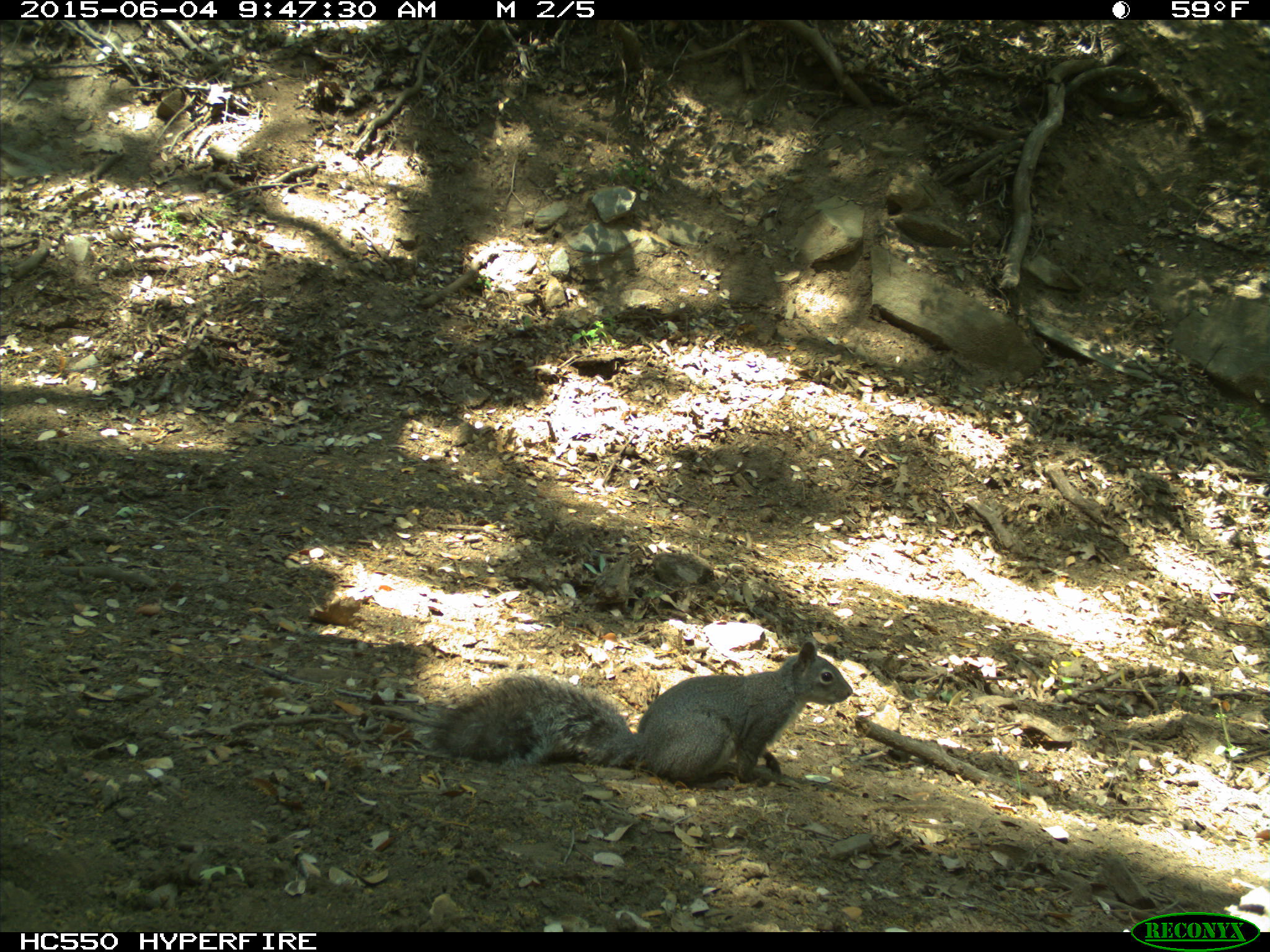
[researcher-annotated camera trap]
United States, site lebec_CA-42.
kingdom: Animalia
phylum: Chordata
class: Mammalia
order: Rodentia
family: Sciuridae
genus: Sciurus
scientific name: Sciurus carolinensis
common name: eastern gray squirrel